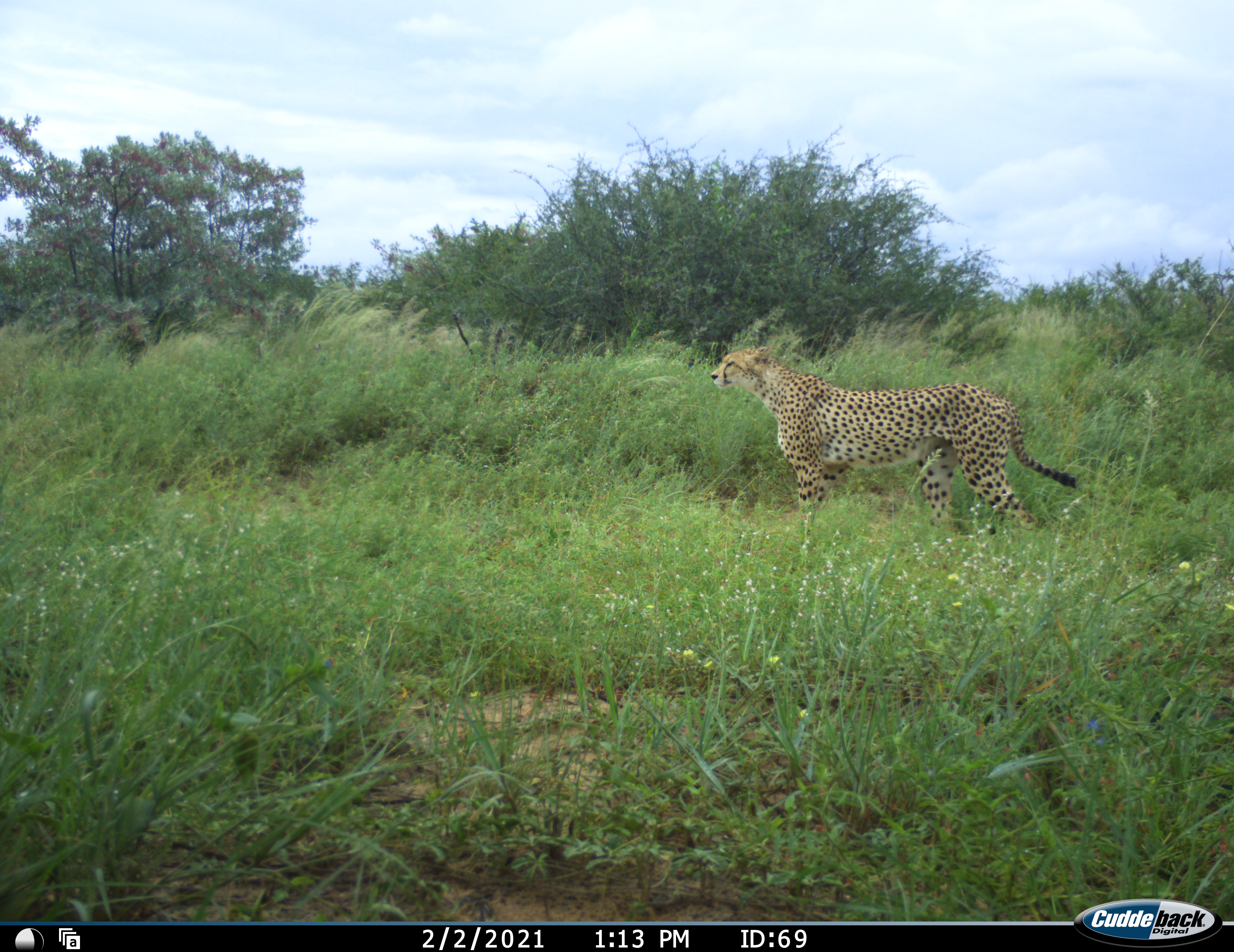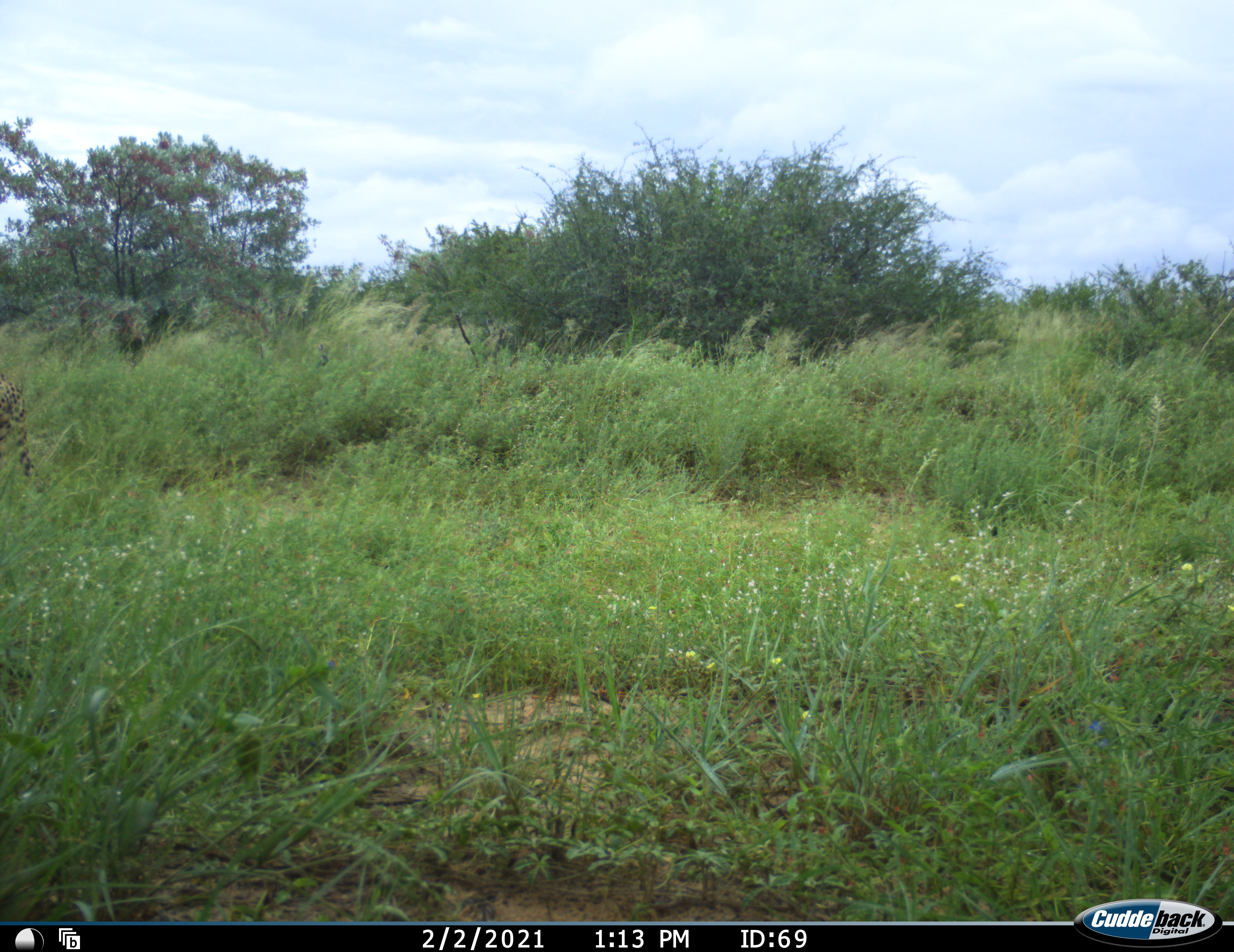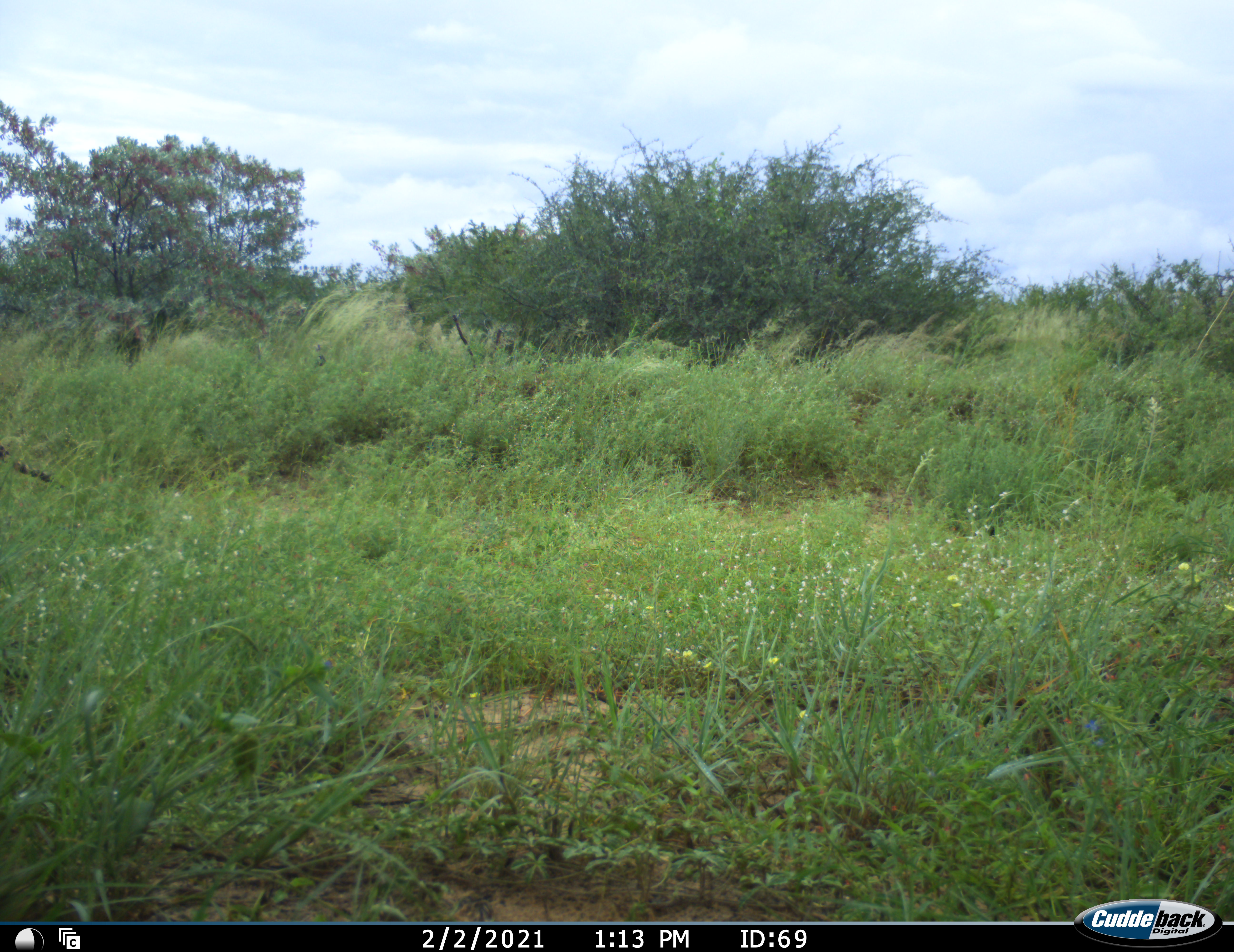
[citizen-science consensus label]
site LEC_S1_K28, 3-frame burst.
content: unidentified animal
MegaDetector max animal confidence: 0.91